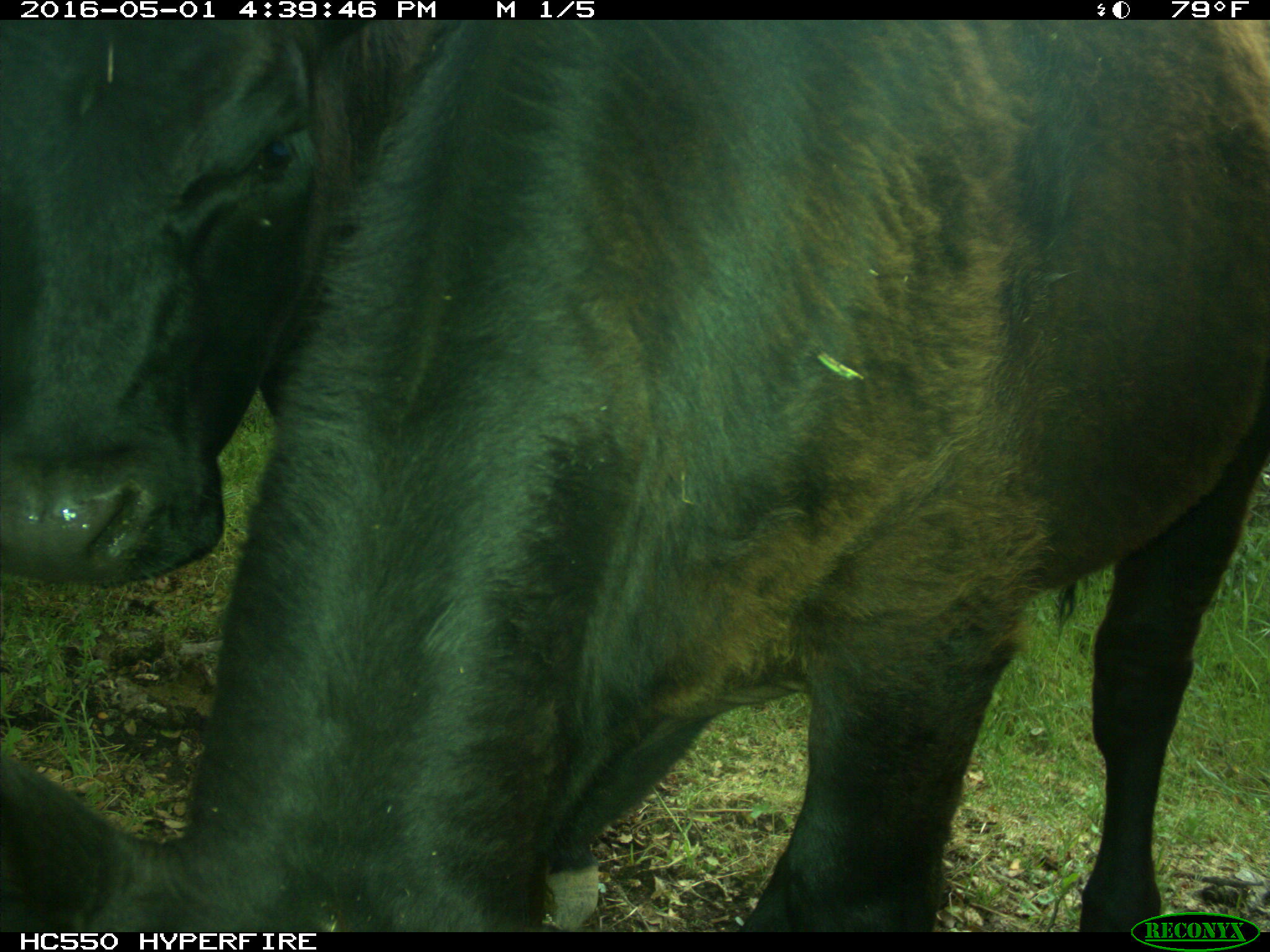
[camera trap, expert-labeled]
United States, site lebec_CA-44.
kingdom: Animalia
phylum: Chordata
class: Mammalia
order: Artiodactyla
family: Bovidae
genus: Bos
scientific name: Bos taurus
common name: domestic cow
Bos taurus (domestic cow).